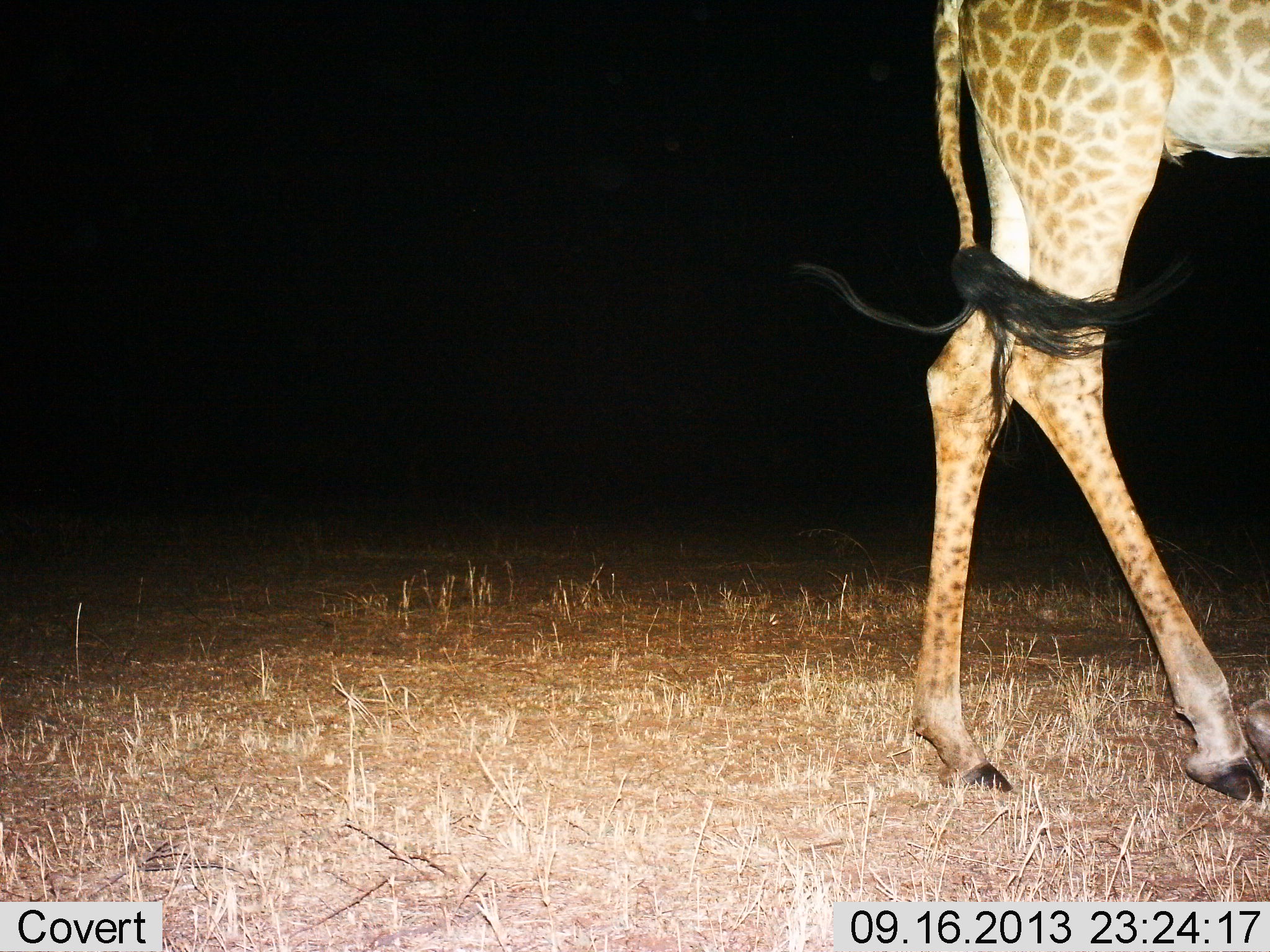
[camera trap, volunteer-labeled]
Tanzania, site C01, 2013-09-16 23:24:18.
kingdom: Animalia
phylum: Chordata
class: Mammalia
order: Artiodactyla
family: Giraffidae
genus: Giraffa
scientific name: Giraffa camelopardalis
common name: giraffe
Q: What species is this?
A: Giraffe (Giraffa camelopardalis).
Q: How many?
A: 1.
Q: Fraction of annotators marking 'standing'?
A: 28%.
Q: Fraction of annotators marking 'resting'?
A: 0%.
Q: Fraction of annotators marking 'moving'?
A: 76%.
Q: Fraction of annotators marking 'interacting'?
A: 0%.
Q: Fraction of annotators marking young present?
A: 0%.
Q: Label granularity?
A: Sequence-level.